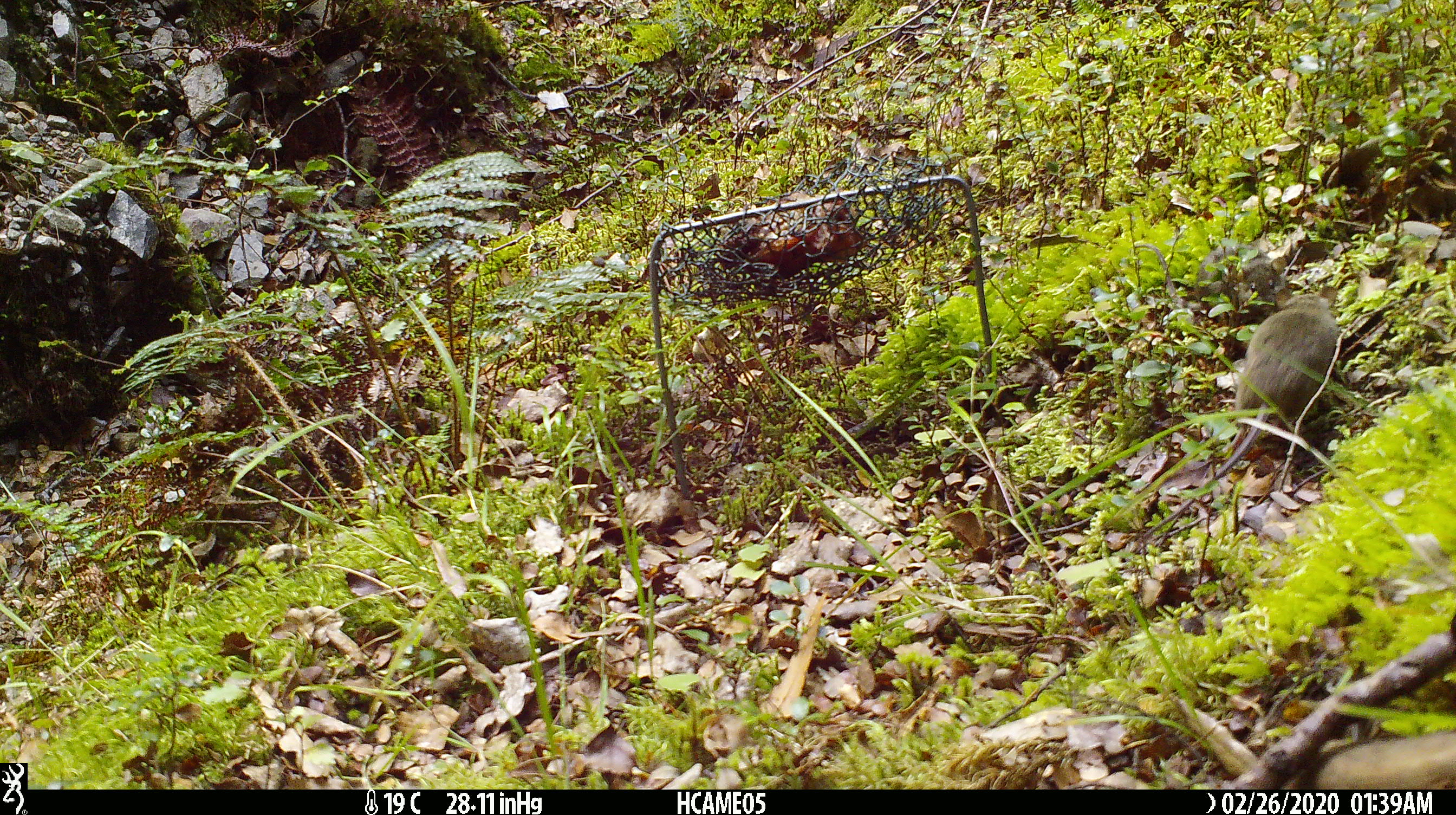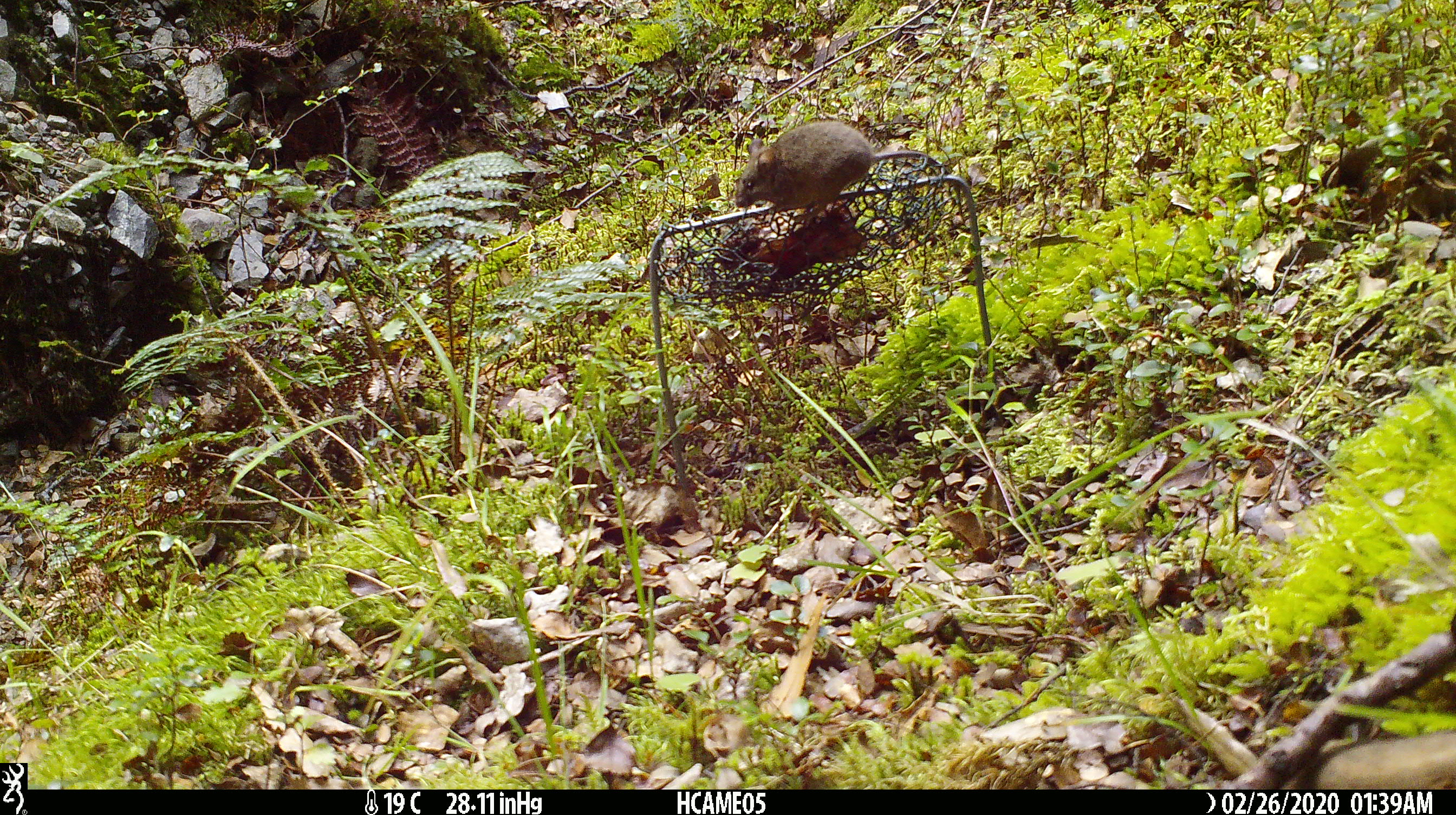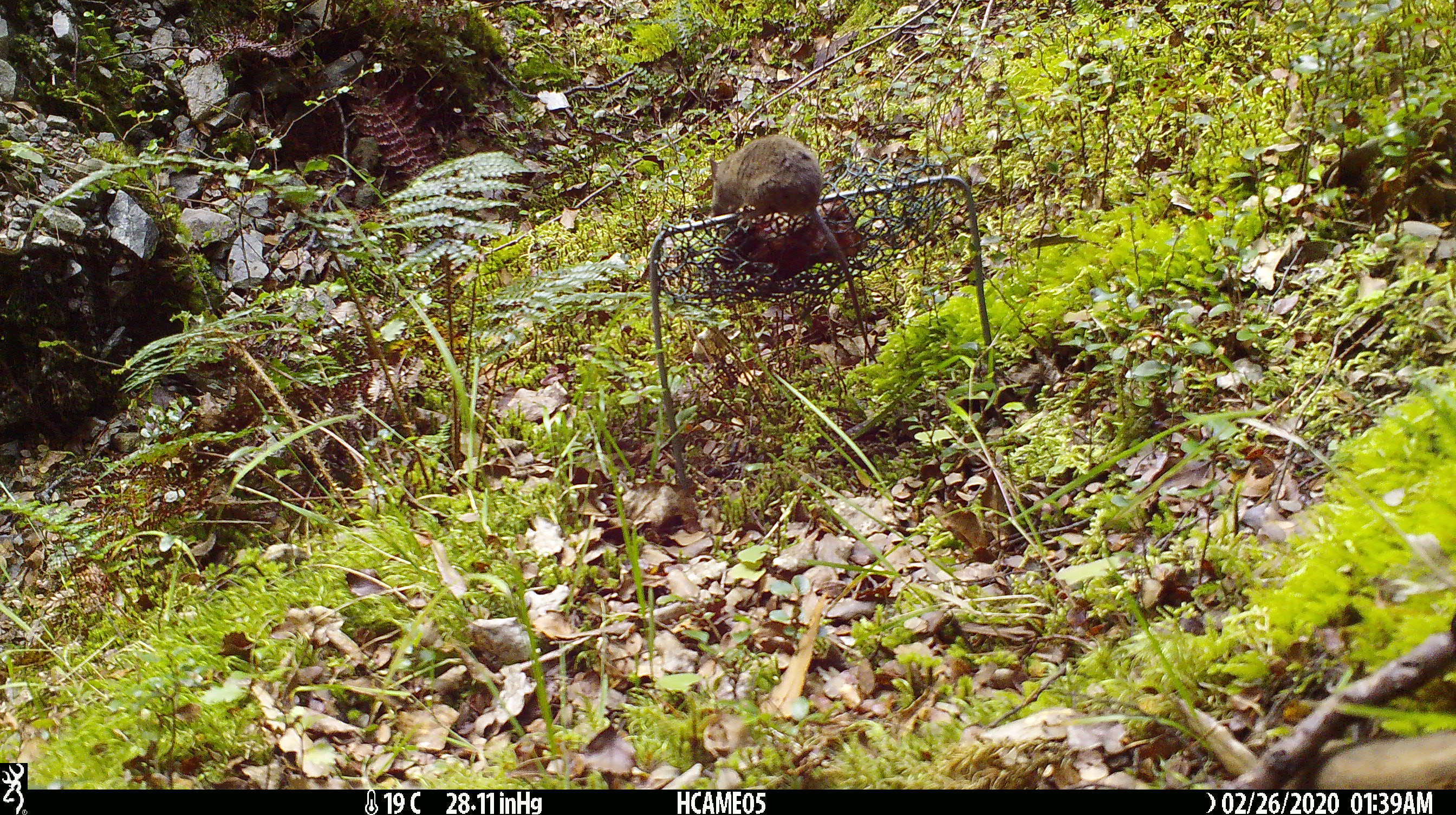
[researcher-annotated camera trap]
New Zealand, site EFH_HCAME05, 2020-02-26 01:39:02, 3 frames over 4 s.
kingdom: Animalia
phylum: Chordata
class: Mammalia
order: Rodentia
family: Muridae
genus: Mus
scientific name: Mus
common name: mouse